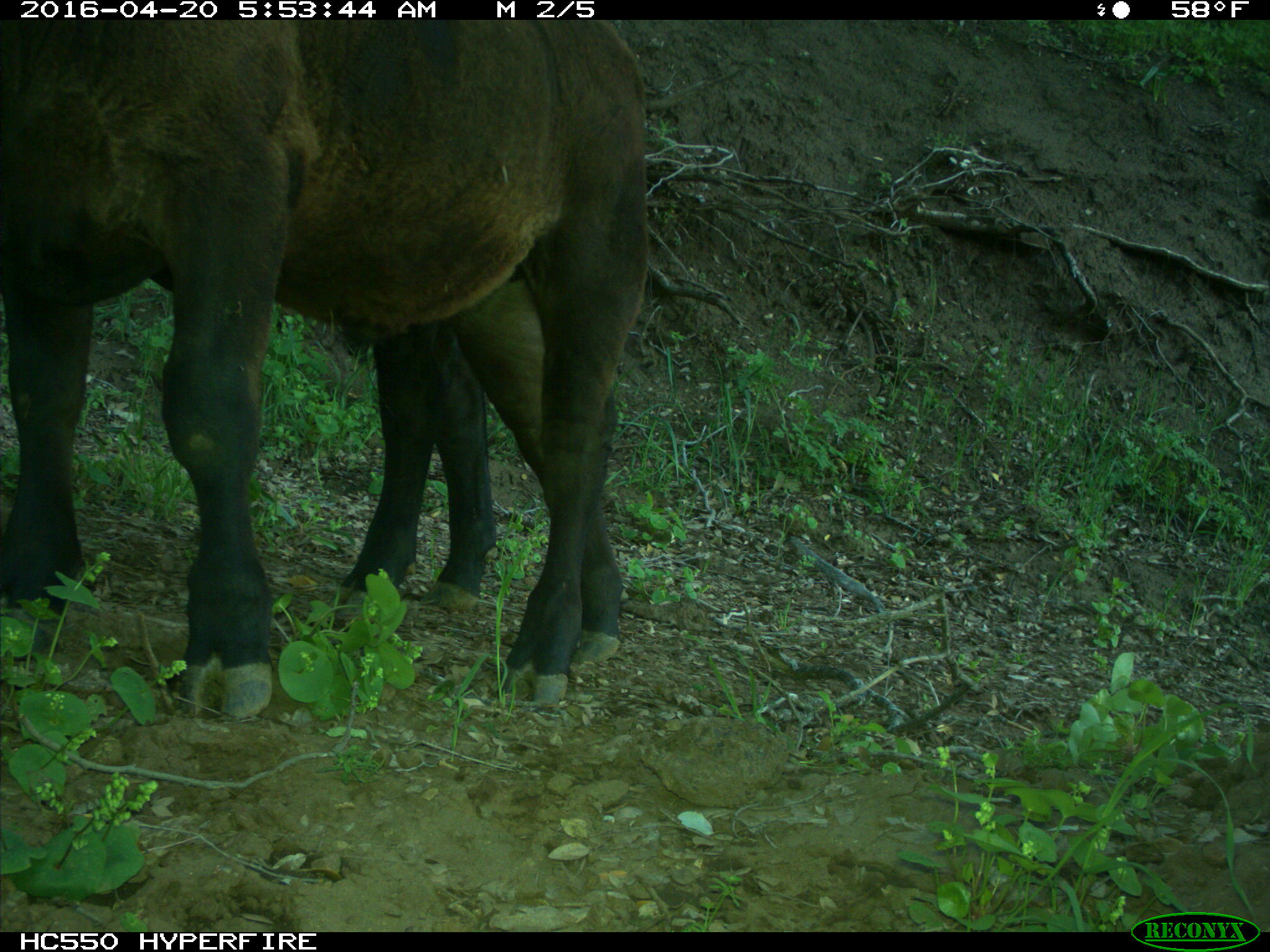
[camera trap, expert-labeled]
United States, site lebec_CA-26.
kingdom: Animalia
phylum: Chordata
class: Mammalia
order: Artiodactyla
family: Bovidae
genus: Bos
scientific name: Bos taurus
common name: domestic cow